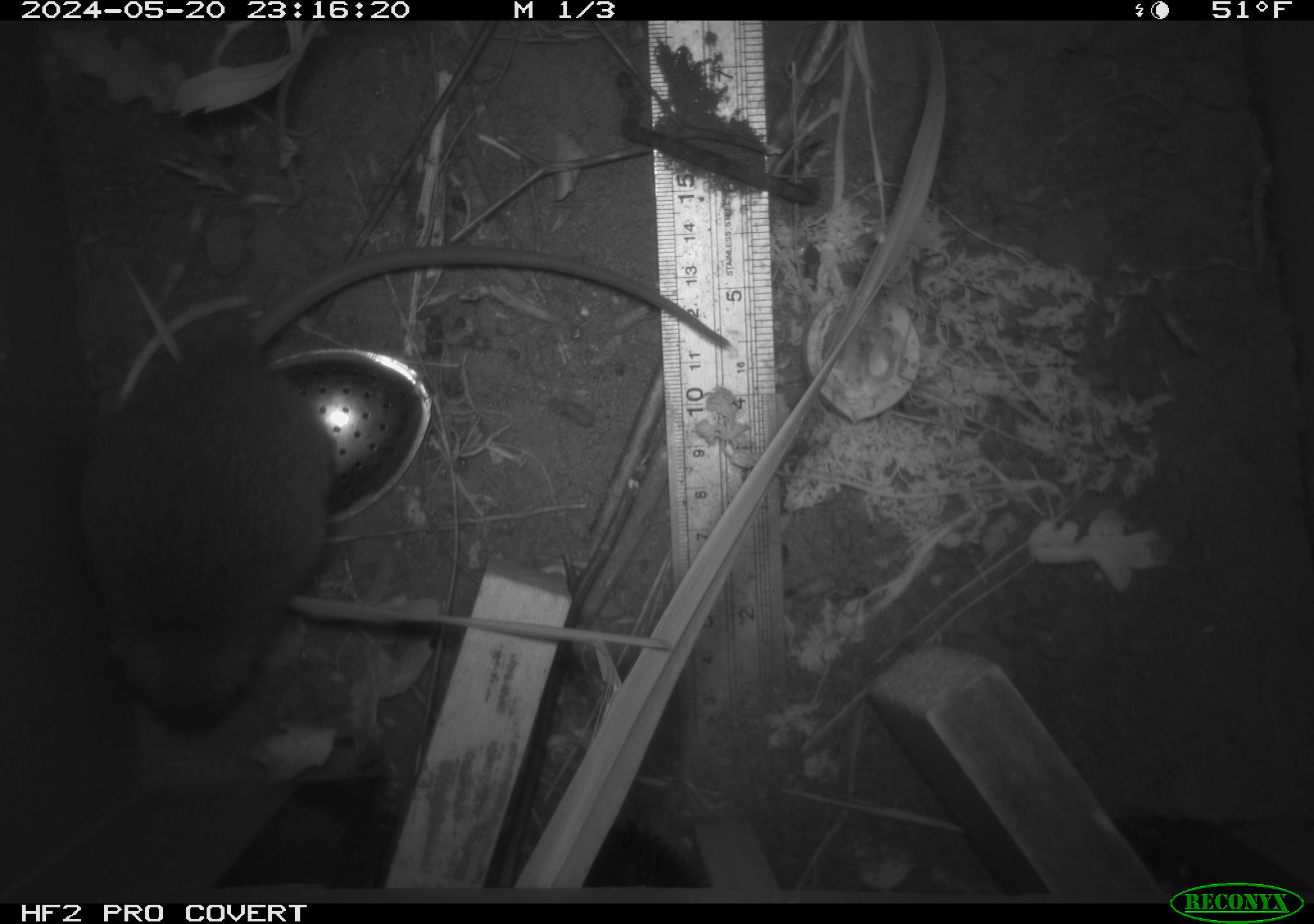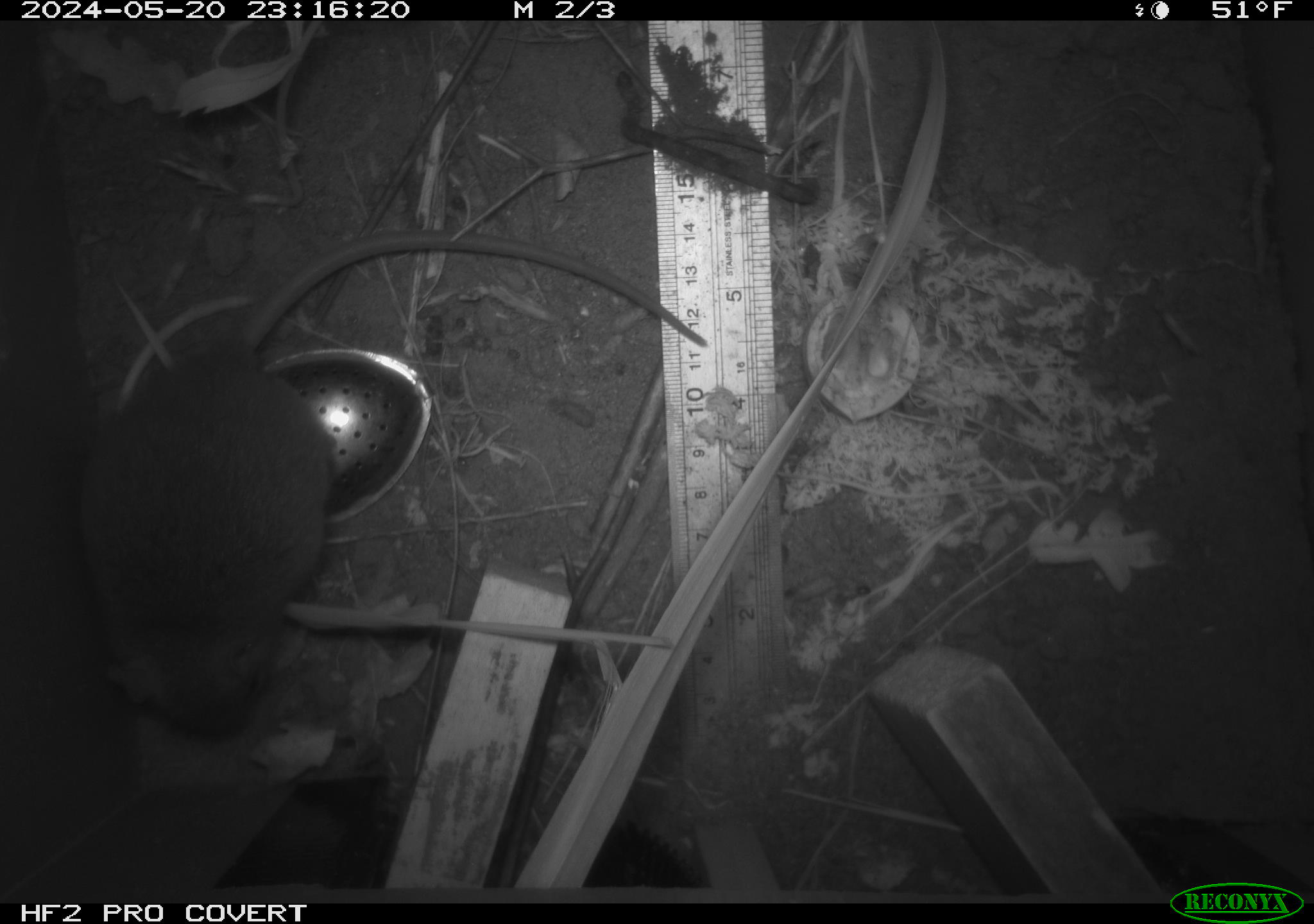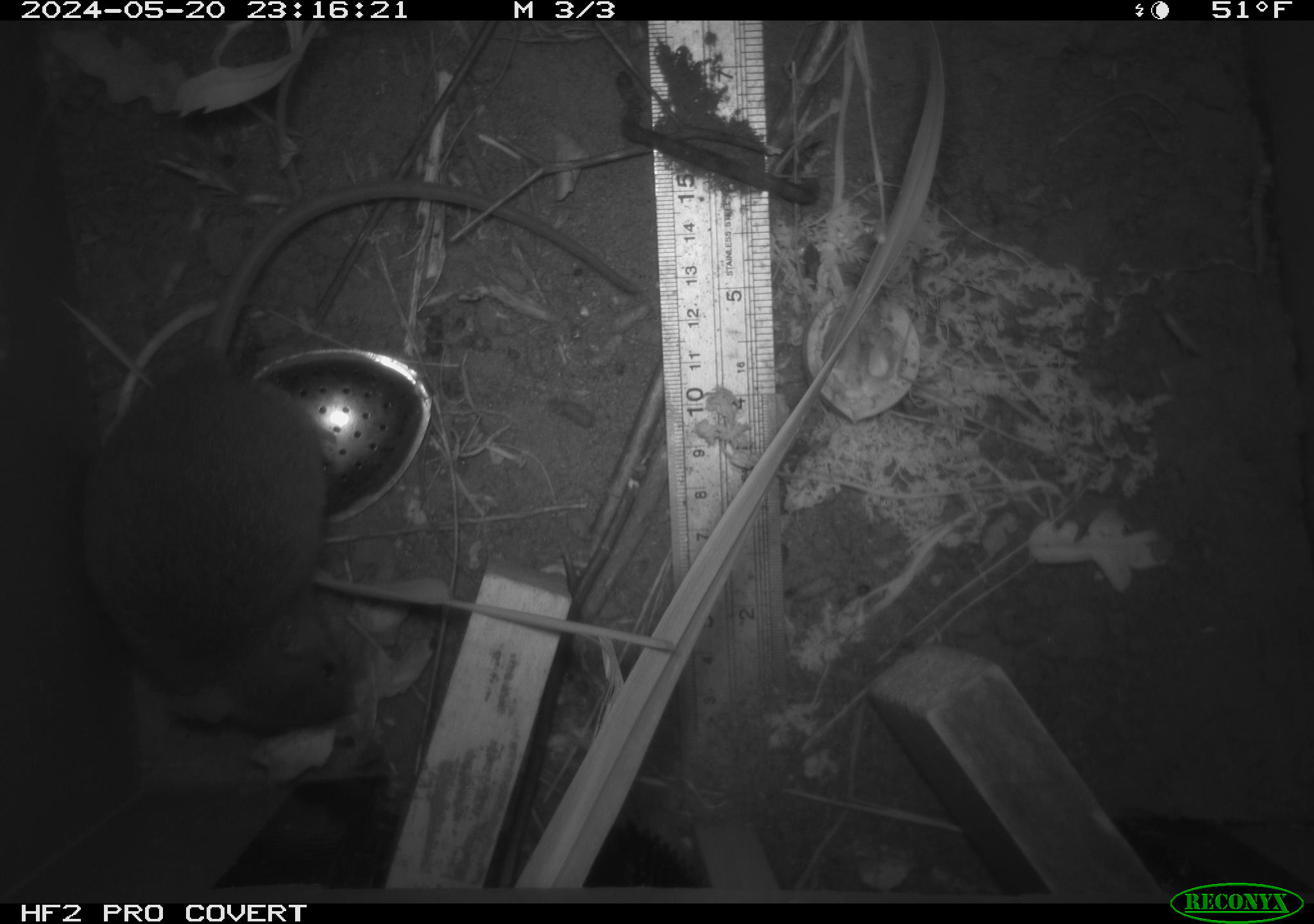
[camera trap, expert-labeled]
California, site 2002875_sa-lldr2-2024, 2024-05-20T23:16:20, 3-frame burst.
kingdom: Animalia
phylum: Chordata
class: Mammalia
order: Rodentia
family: Muridae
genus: Rattus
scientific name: Rattus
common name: rat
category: rattus species